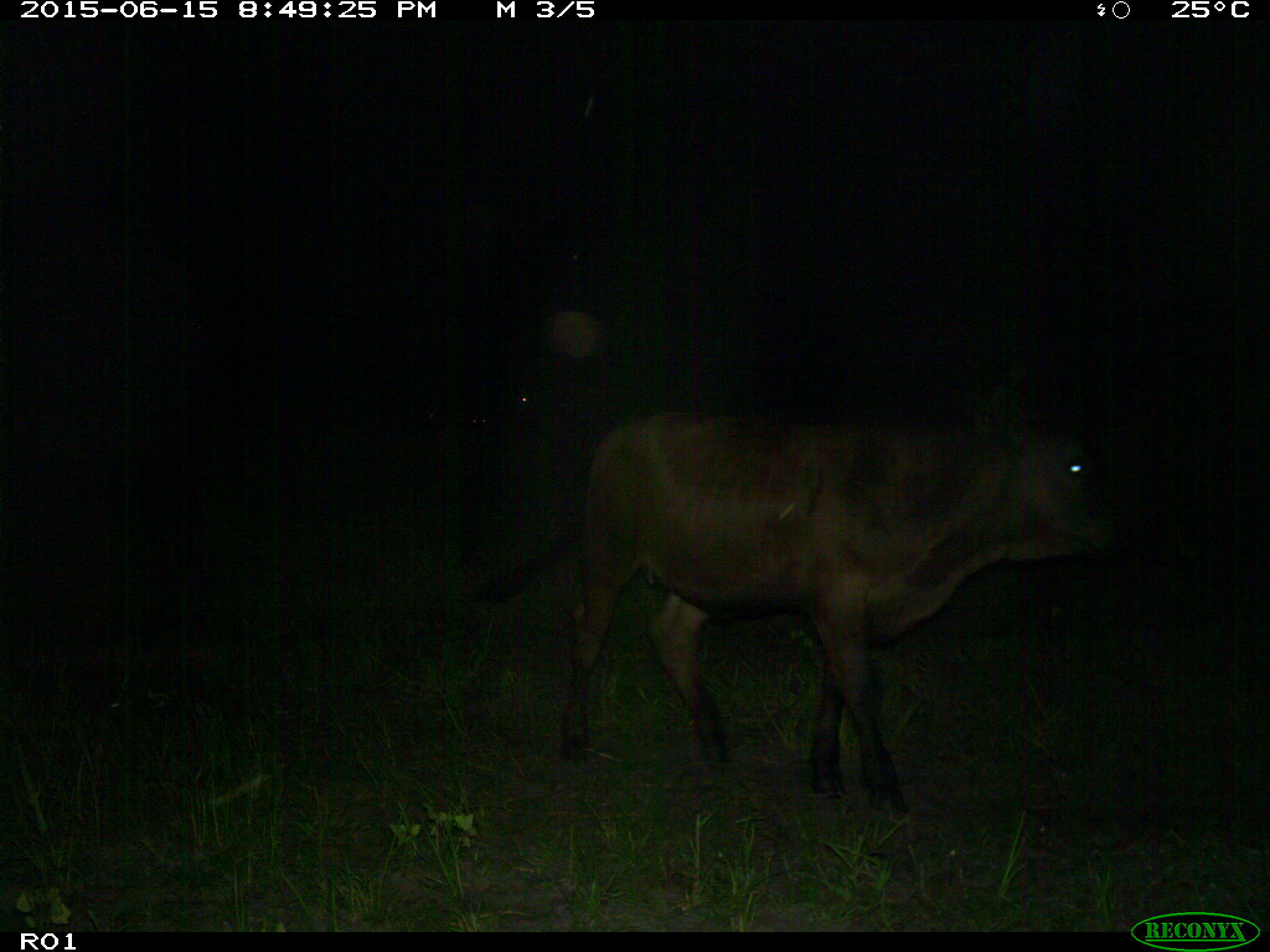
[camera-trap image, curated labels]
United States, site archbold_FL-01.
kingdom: Animalia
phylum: Chordata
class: Mammalia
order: Artiodactyla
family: Bovidae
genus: Bos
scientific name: Bos taurus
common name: domestic cow